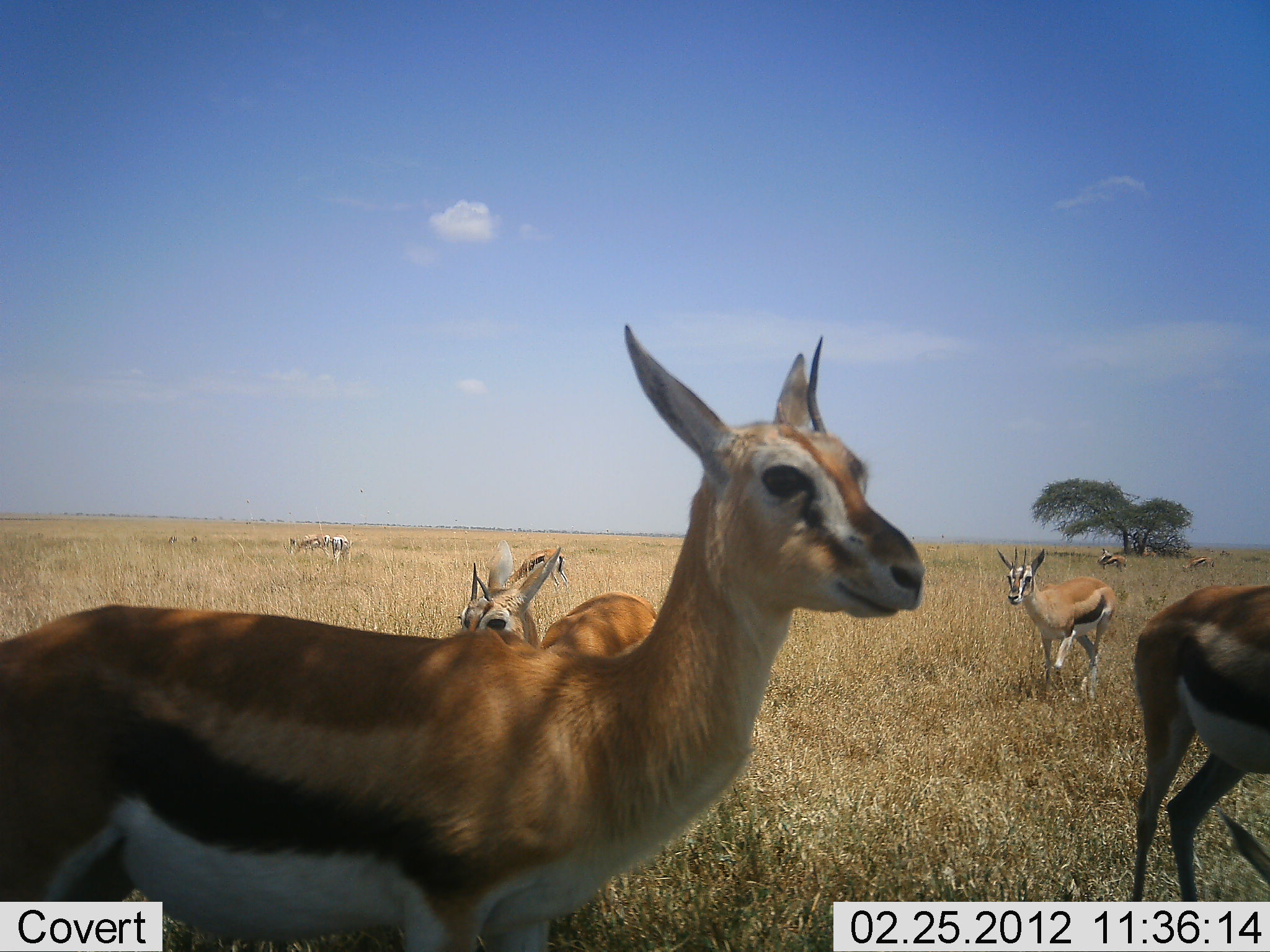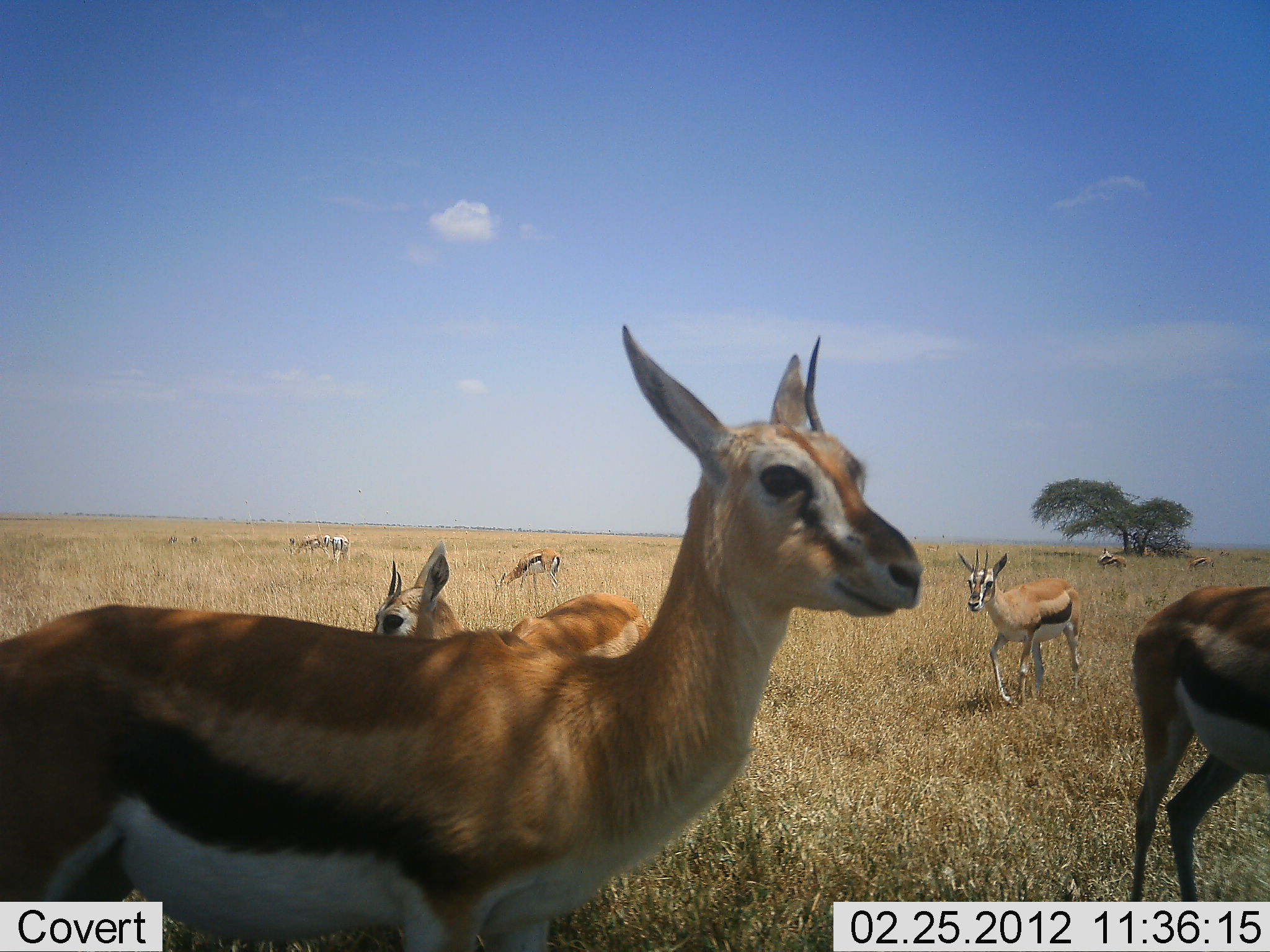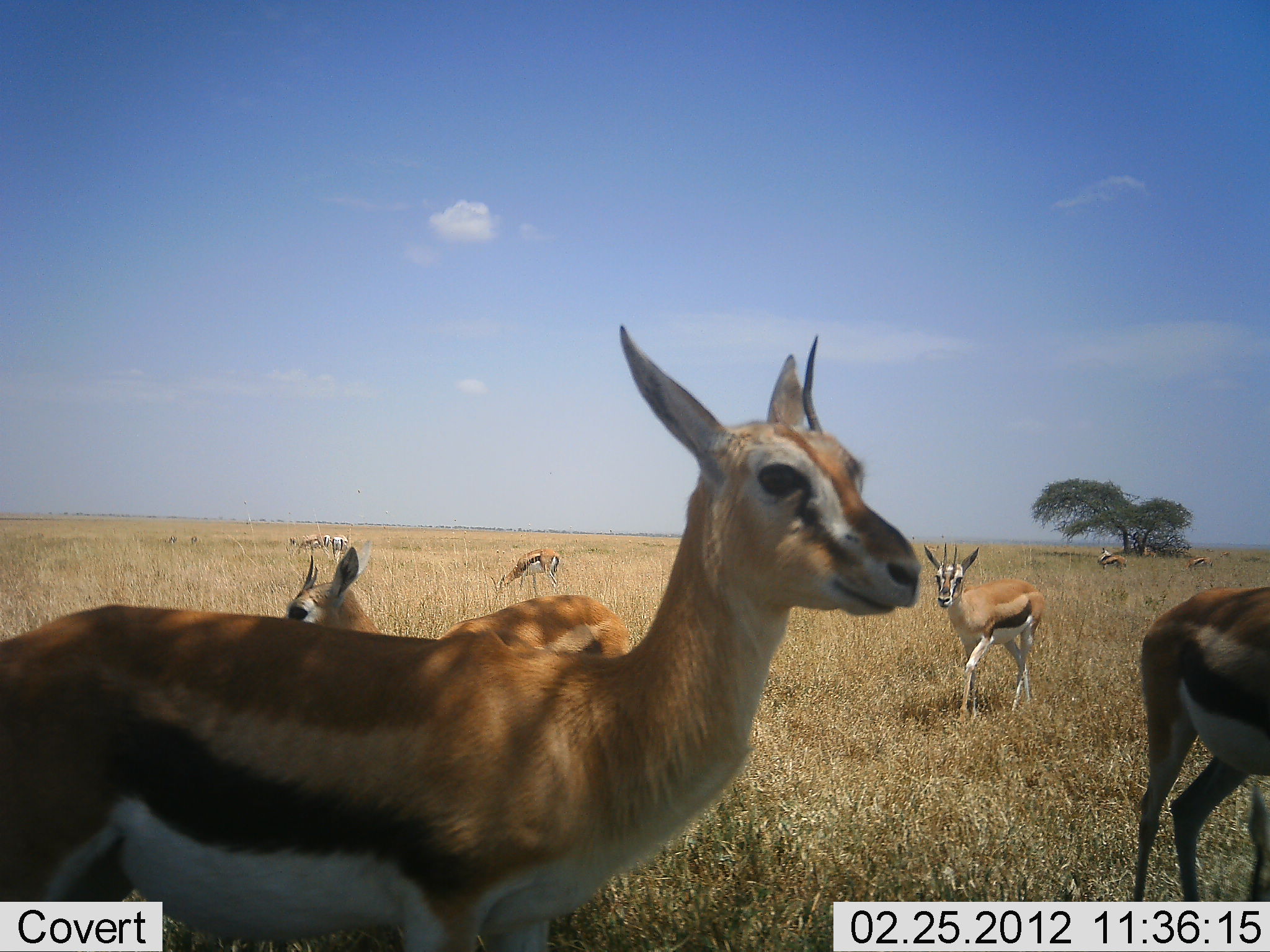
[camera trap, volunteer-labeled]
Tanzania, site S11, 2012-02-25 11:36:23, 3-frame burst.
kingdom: Animalia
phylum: Chordata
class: Mammalia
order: Artiodactyla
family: Bovidae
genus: Eudorcas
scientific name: Eudorcas thomsonii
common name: thomson's gazelle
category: gazellethomsons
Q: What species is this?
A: Gazellethomsons (thomson's gazelle) (Eudorcas thomsonii).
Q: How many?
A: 9.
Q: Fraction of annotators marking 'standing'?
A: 76%.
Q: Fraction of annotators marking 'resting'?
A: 0%.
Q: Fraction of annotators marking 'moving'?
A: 82%.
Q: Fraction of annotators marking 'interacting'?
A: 0%.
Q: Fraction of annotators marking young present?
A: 6%.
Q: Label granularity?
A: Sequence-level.